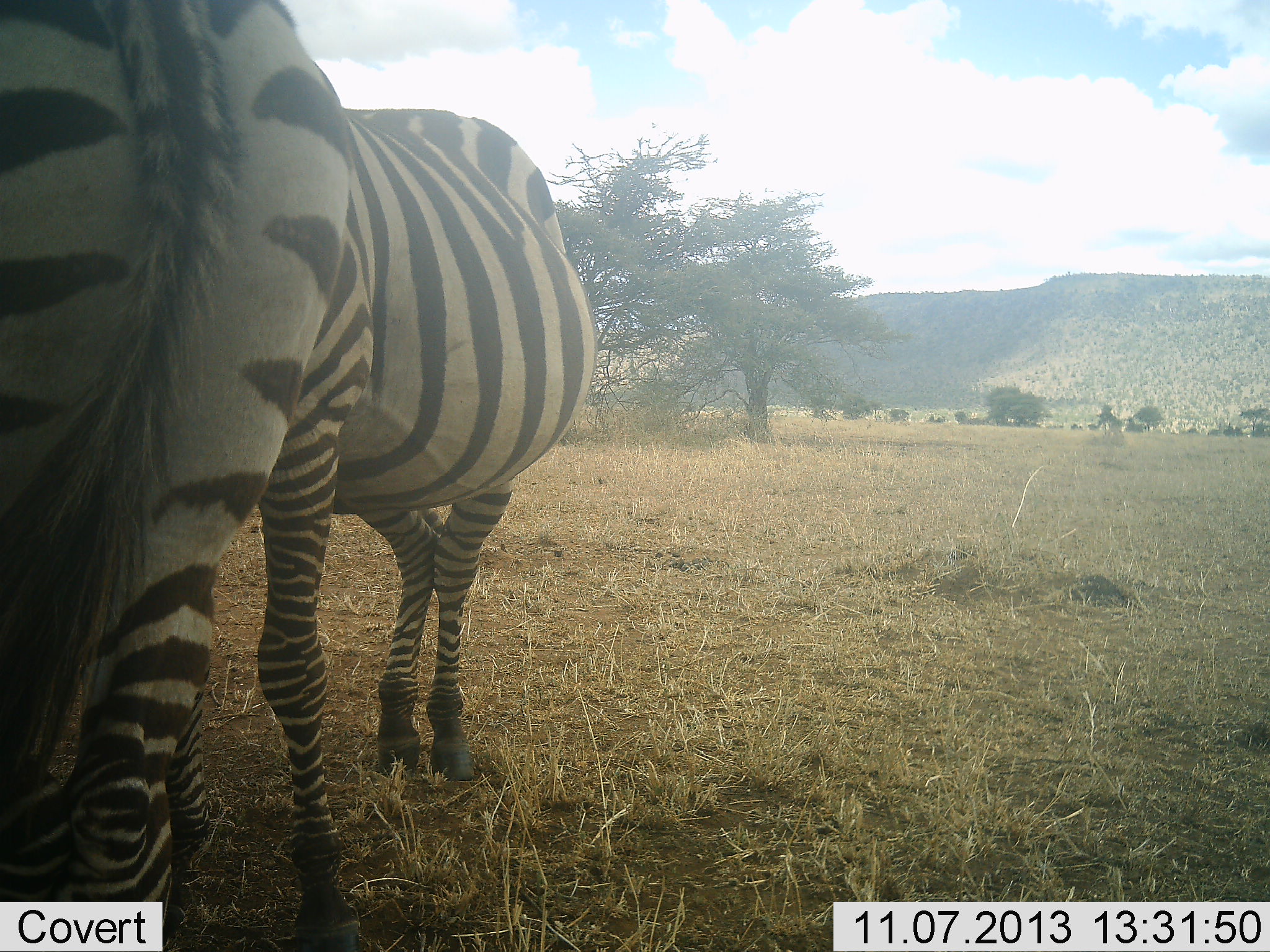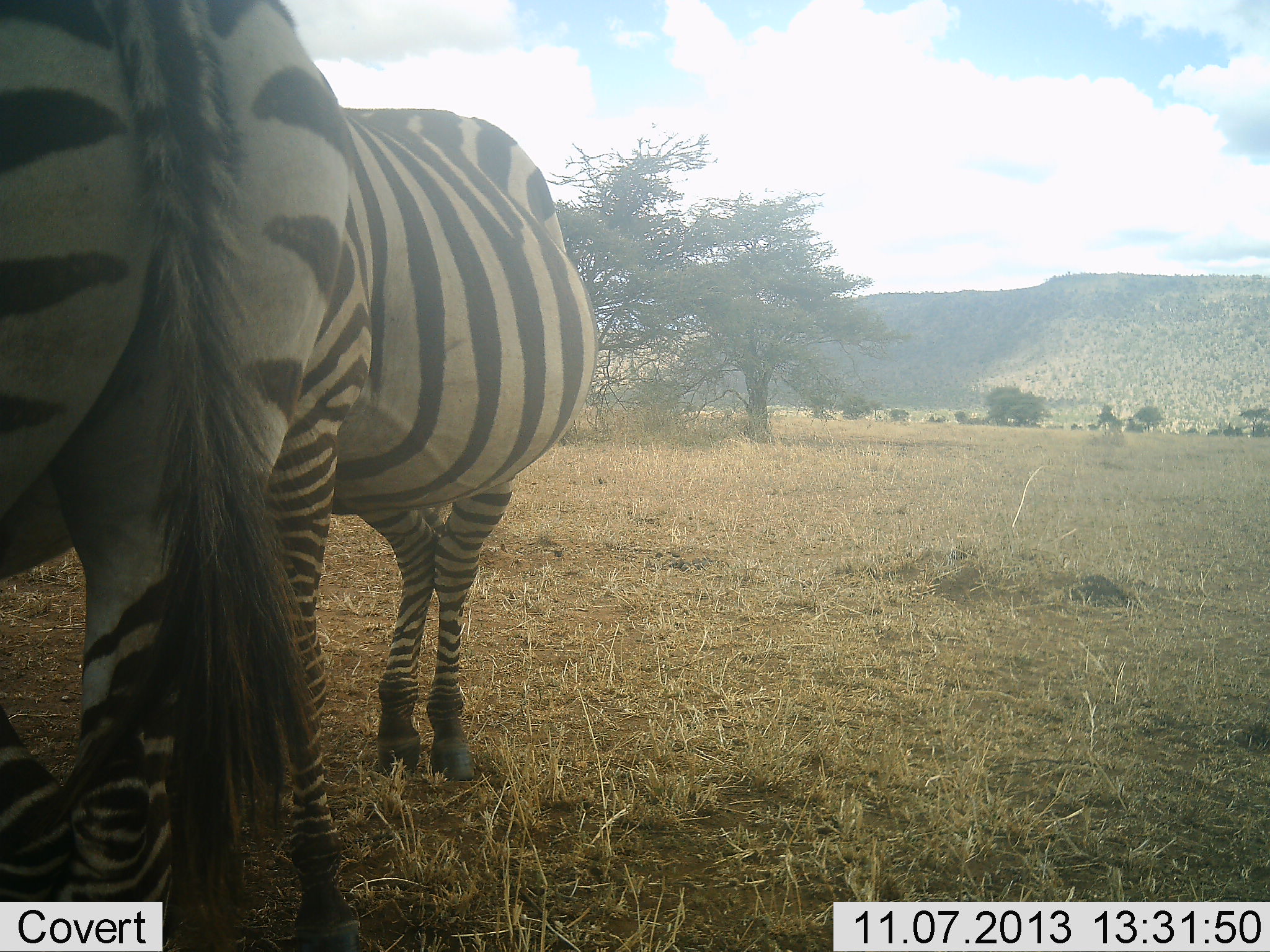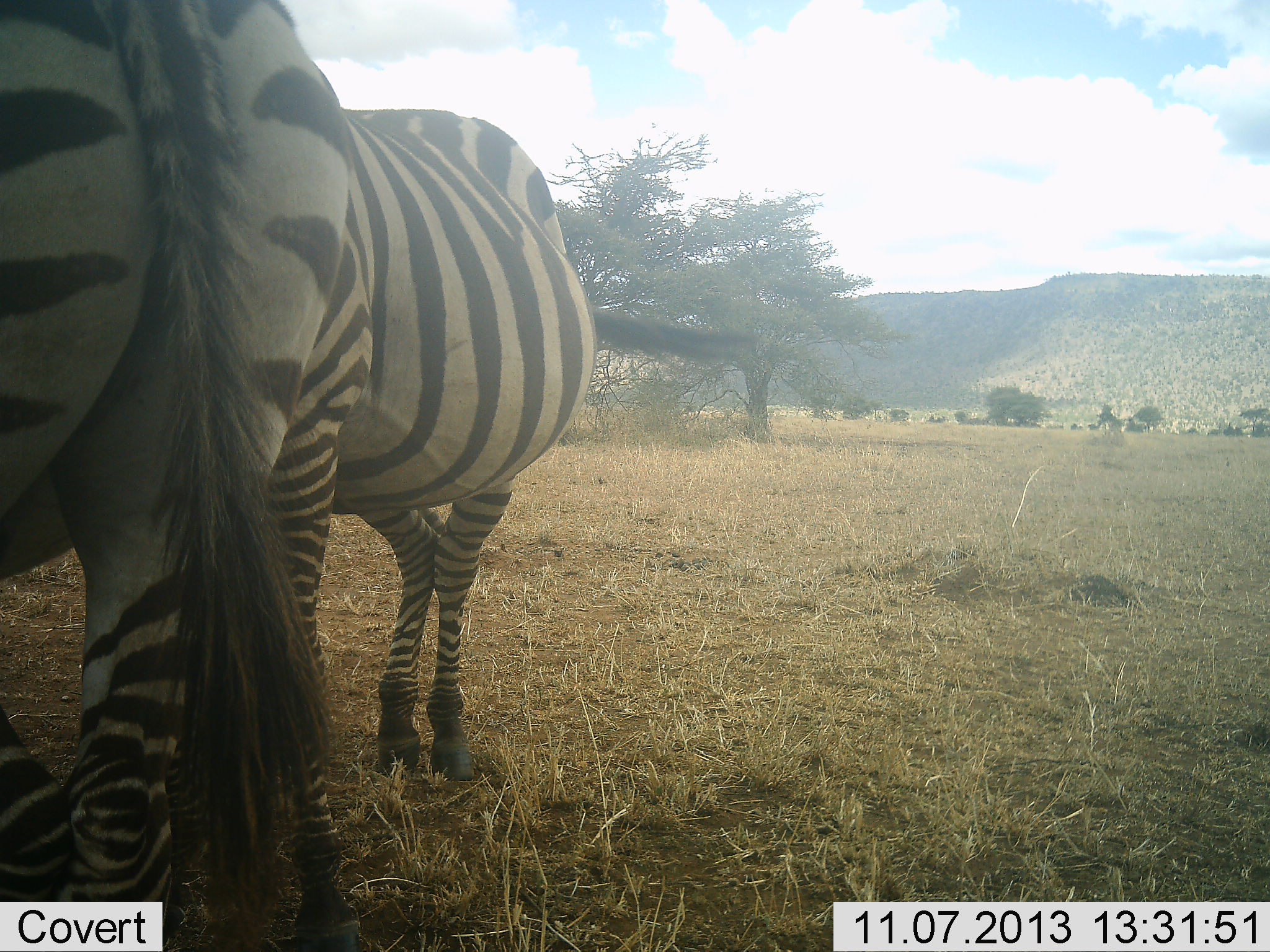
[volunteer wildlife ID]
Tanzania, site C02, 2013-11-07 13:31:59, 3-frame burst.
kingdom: Animalia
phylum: Chordata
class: Mammalia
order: Perissodactyla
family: Equidae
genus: Equus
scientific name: Equus quagga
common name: plains zebra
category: zebra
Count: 2.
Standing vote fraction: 100%.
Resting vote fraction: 0%.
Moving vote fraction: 0%.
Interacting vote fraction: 0%.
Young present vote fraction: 0%.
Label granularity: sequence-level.